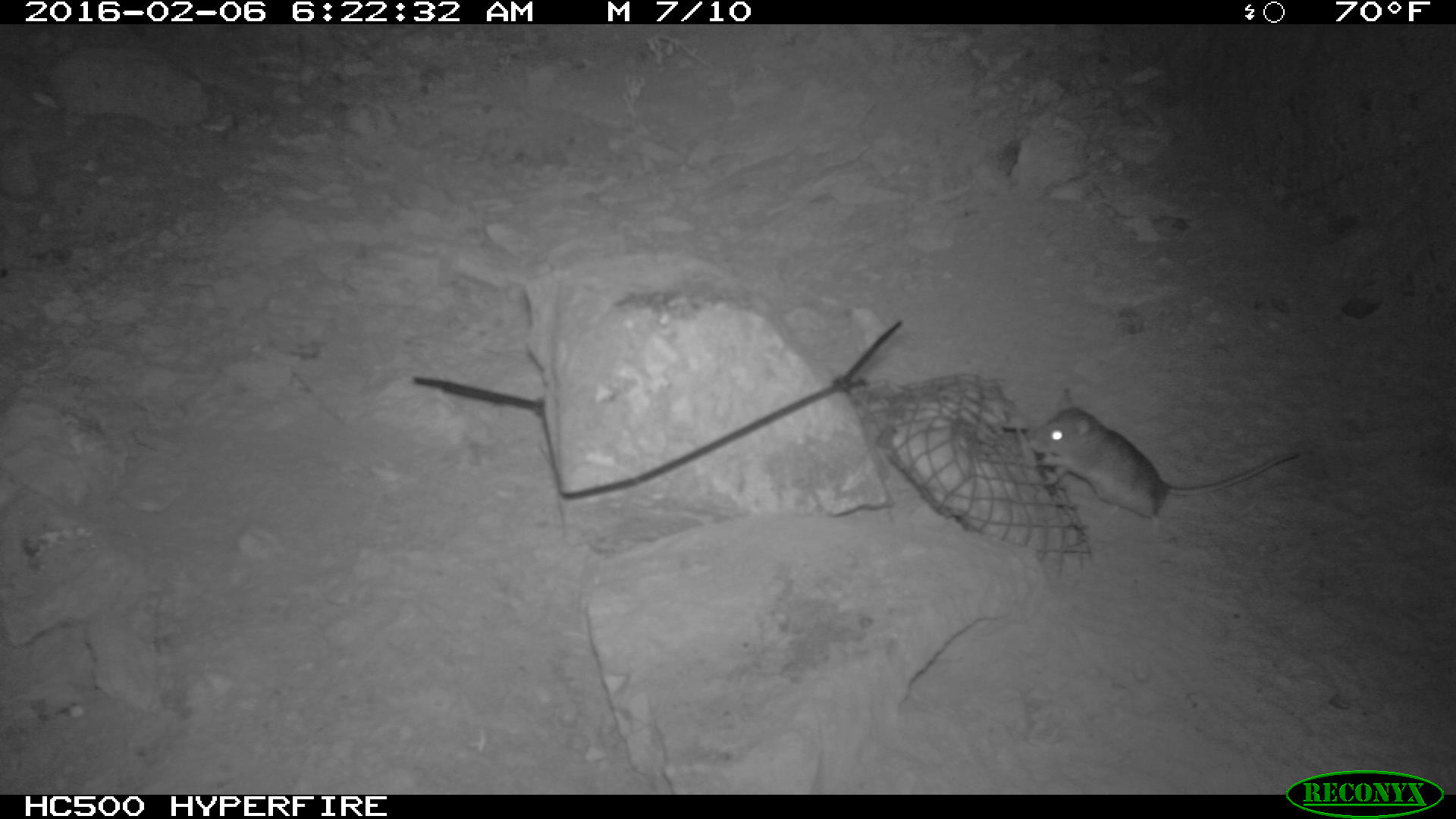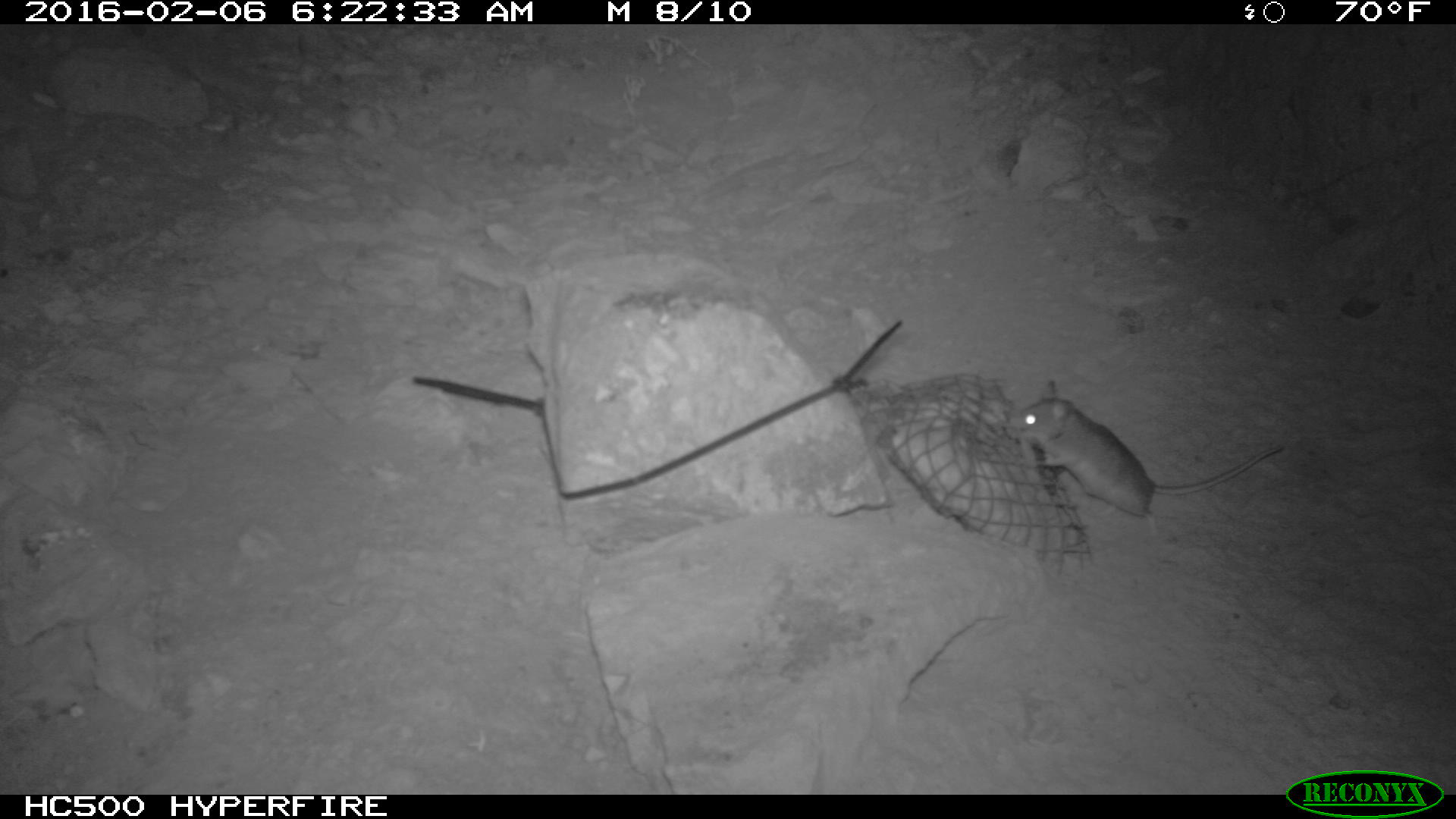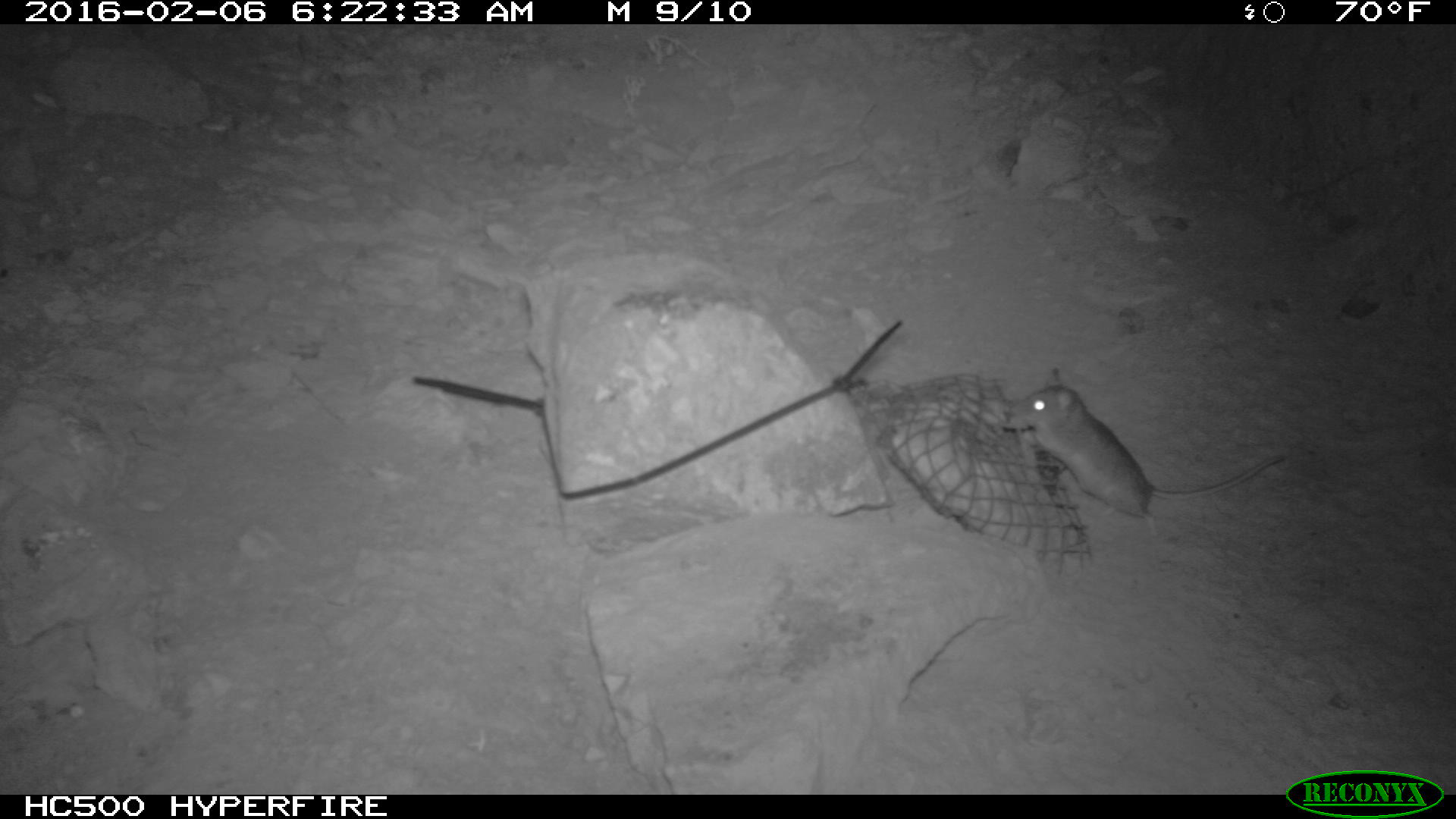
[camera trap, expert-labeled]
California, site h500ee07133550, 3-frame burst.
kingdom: Animalia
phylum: Chordata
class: Mammalia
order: Rodentia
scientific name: Rodentia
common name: rodent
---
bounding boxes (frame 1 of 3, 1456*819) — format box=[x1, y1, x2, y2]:
rodent: box=[1024, 384, 1304, 516]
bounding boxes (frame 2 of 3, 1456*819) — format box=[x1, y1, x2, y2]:
rodent: box=[1009, 380, 1282, 541]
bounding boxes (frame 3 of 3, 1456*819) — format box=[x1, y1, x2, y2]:
rodent: box=[1006, 366, 1285, 541]